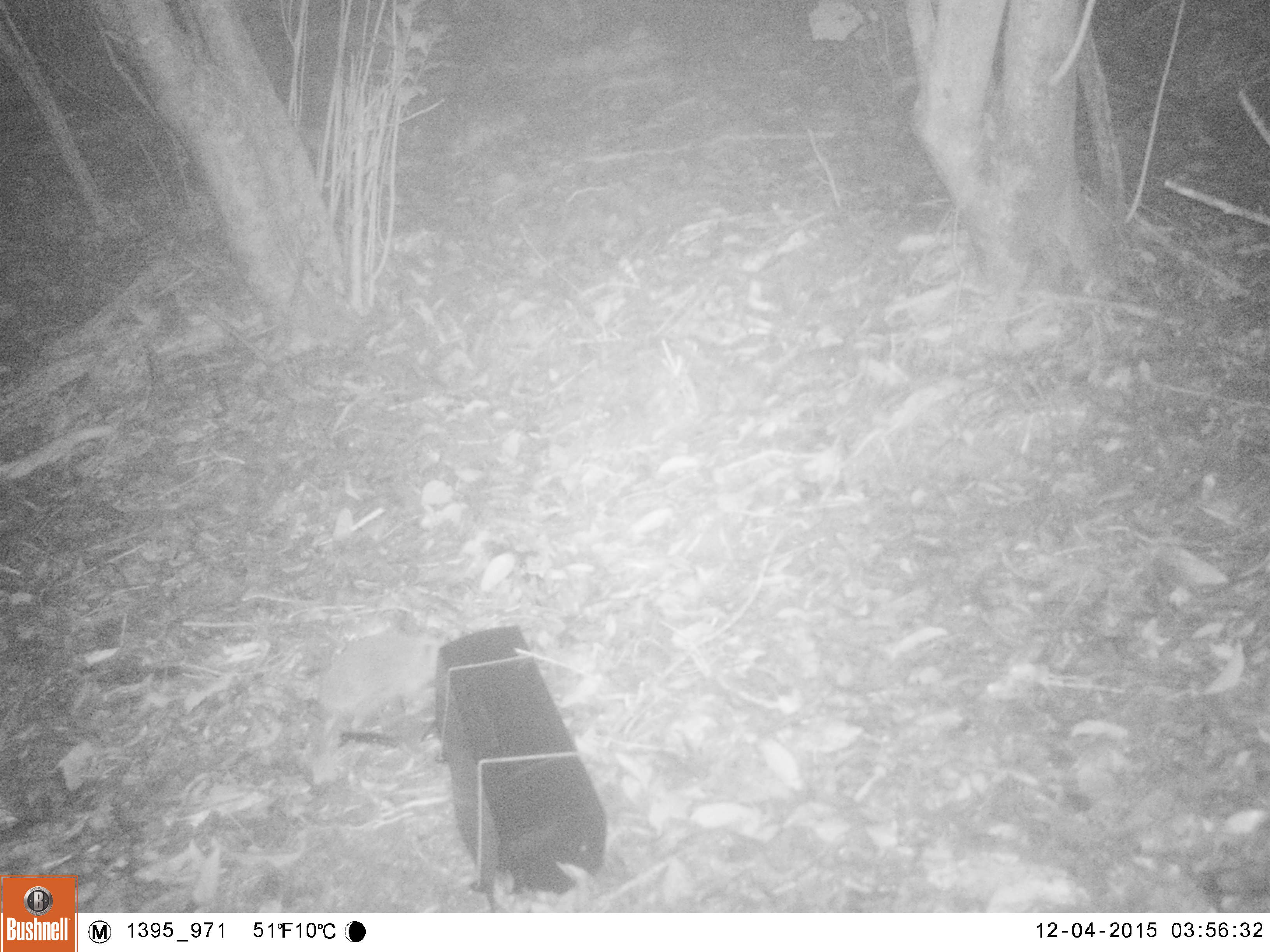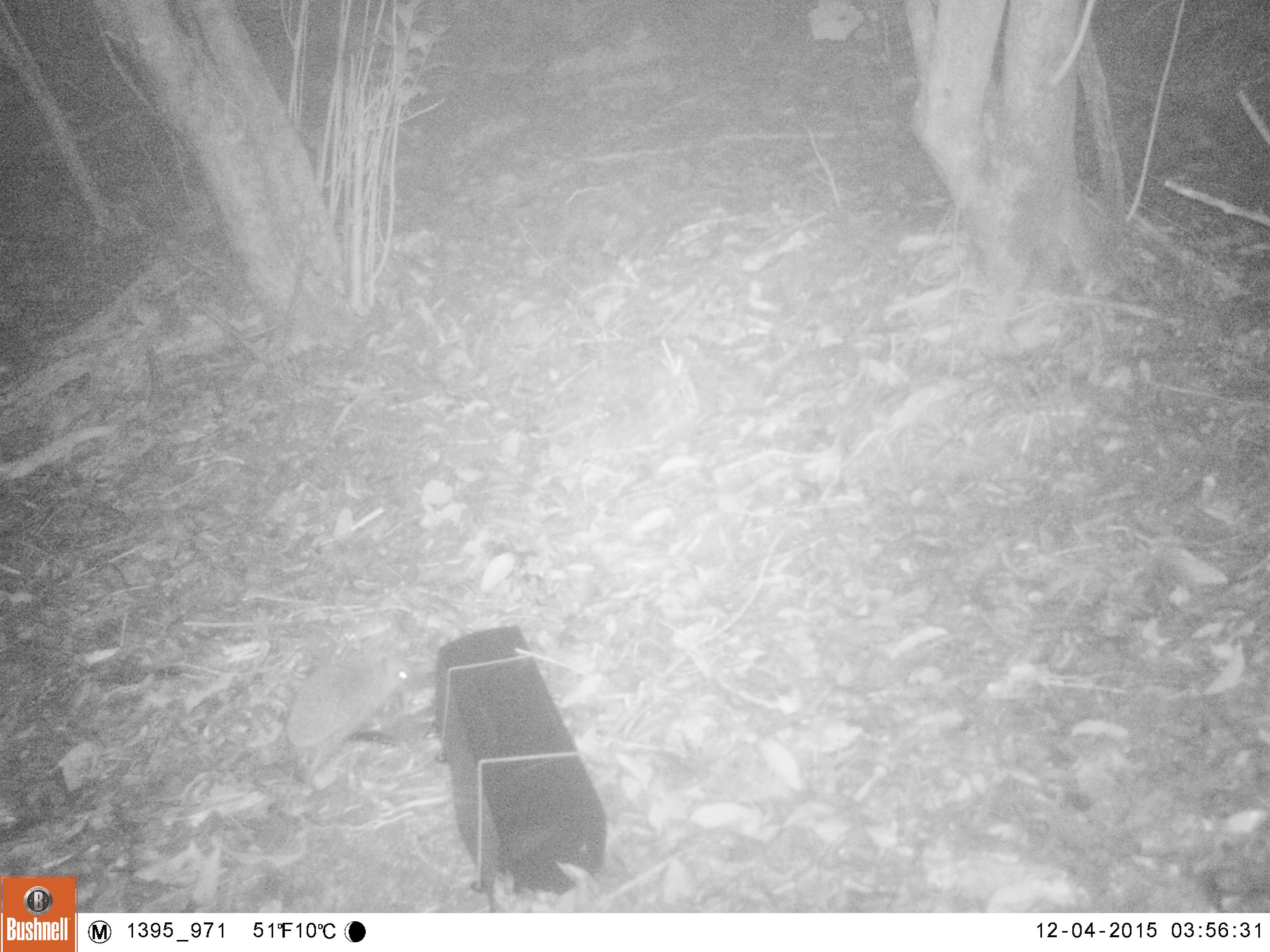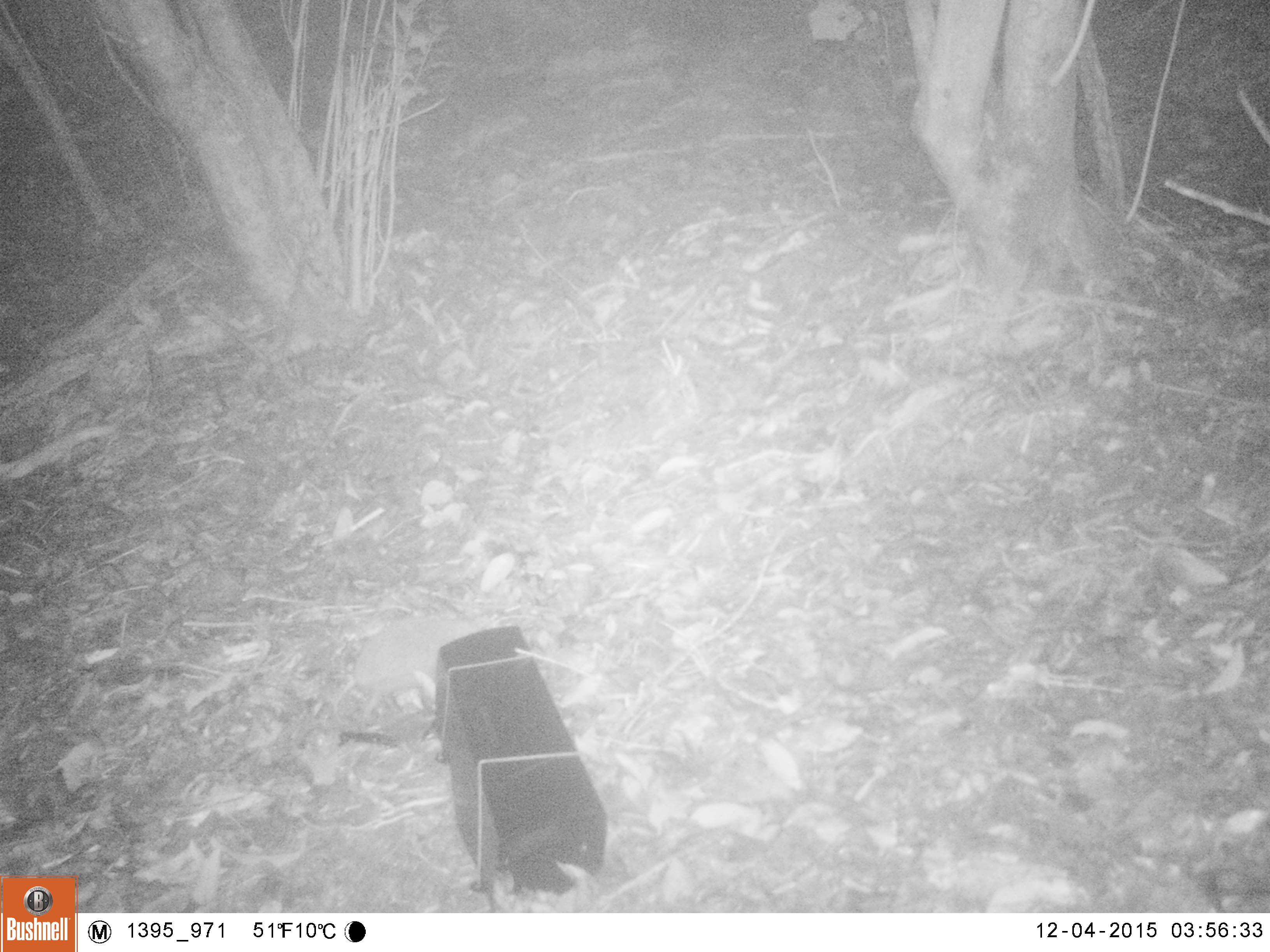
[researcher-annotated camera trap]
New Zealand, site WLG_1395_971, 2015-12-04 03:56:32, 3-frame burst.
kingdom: Animalia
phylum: Chordata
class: Mammalia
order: Eulipotyphla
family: Erinaceidae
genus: Erinaceus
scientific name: Erinaceus europaeus europaeus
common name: european hedgehog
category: hedgehog